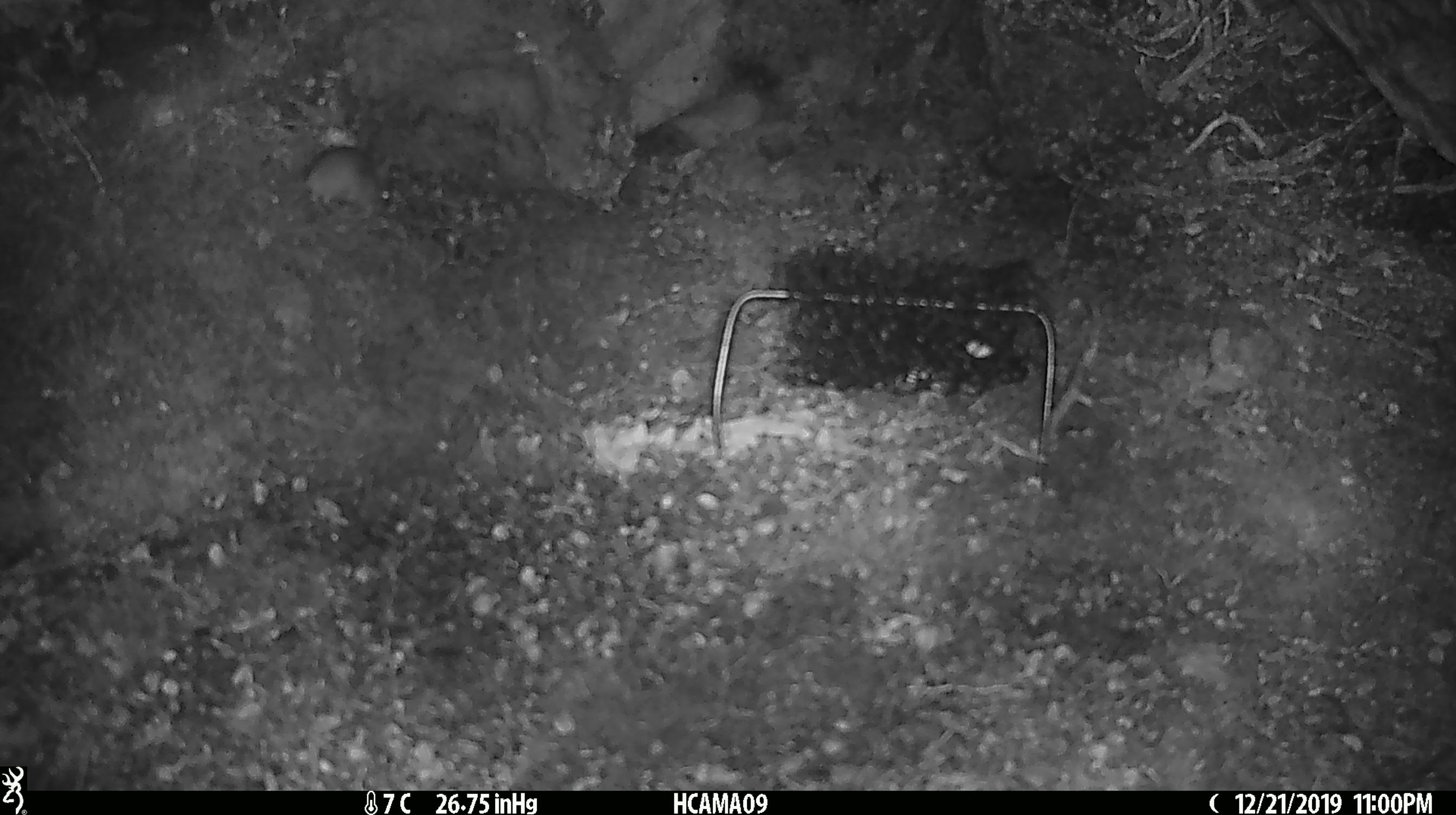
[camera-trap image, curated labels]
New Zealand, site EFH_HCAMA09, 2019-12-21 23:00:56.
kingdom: Animalia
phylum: Chordata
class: Mammalia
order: Rodentia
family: Muridae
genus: Mus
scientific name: Mus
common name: mouse